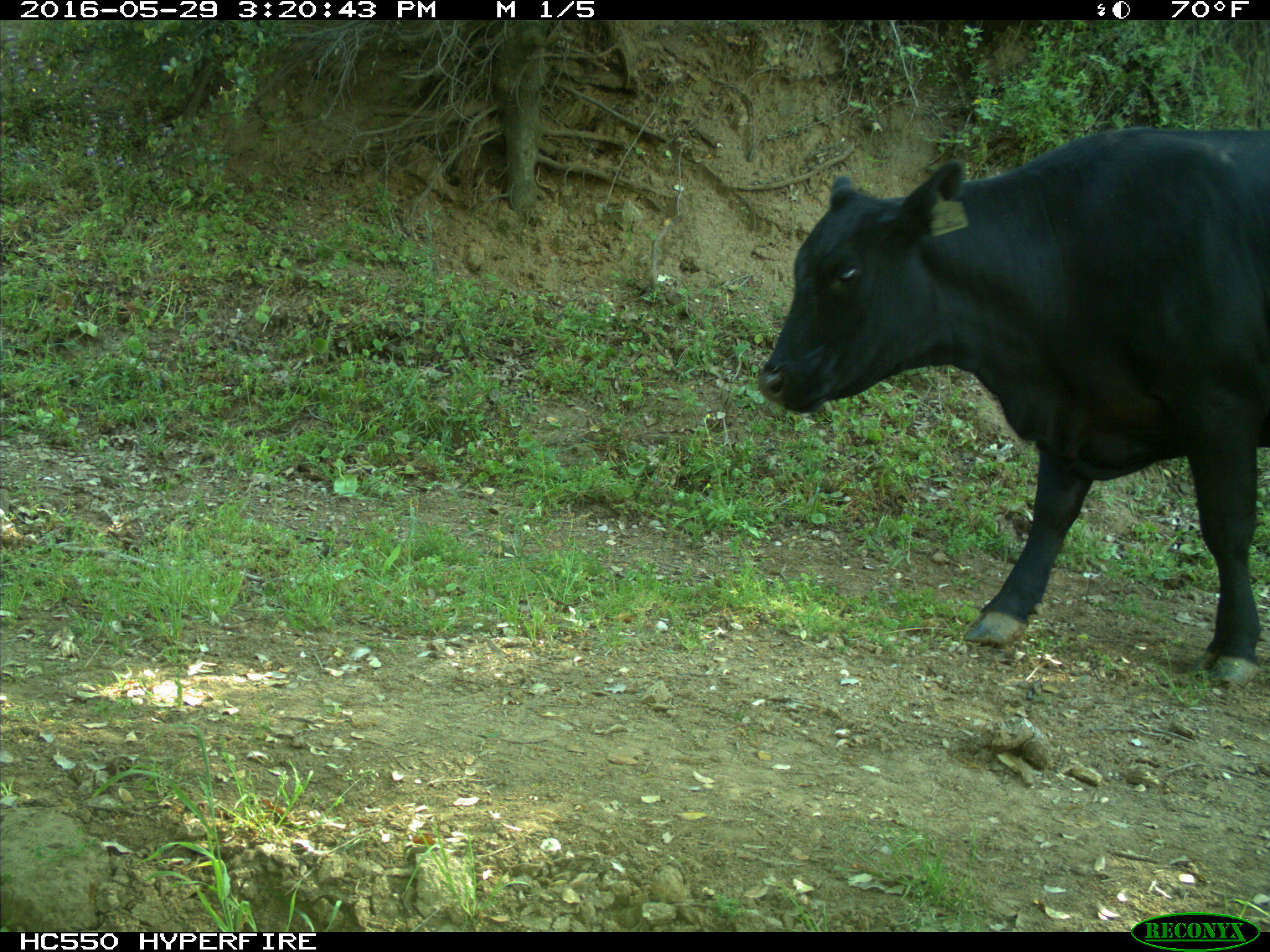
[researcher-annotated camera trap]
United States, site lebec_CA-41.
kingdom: Animalia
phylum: Chordata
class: Mammalia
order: Artiodactyla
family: Bovidae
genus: Bos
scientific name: Bos taurus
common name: domestic cow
Bos taurus (domestic cow).